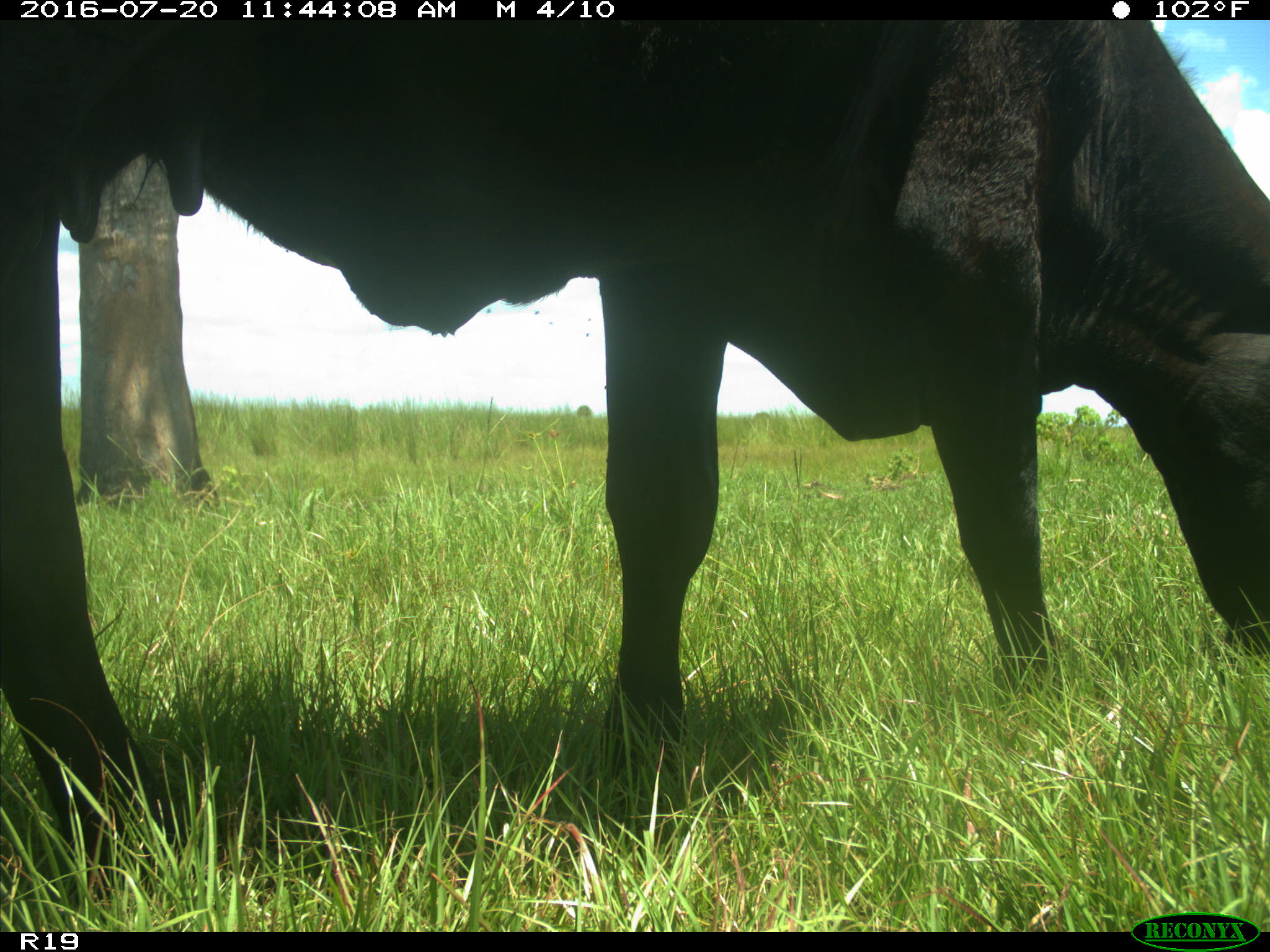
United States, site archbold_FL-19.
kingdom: Animalia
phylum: Chordata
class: Mammalia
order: Artiodactyla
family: Bovidae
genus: Bos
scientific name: Bos taurus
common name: domestic cow